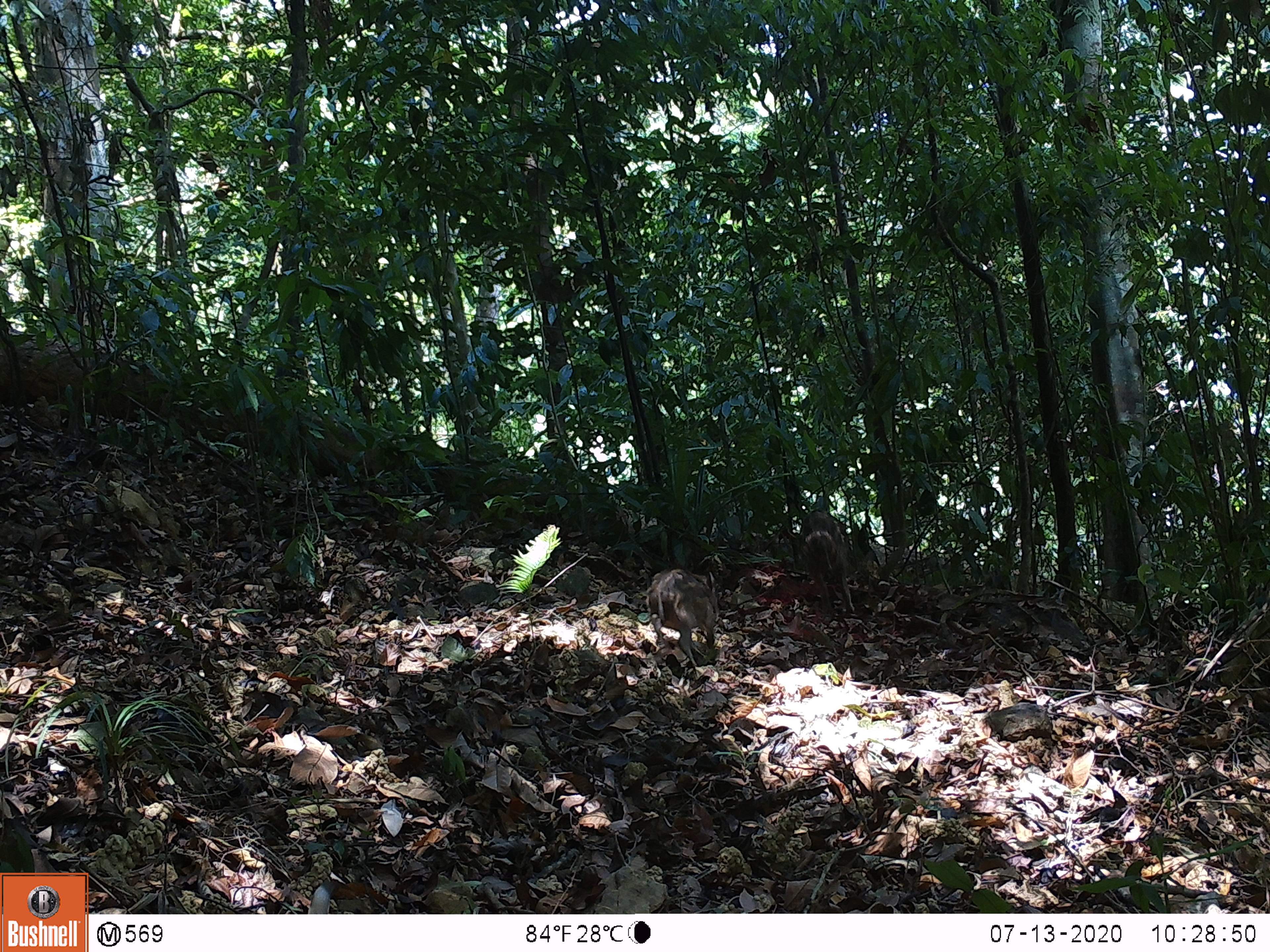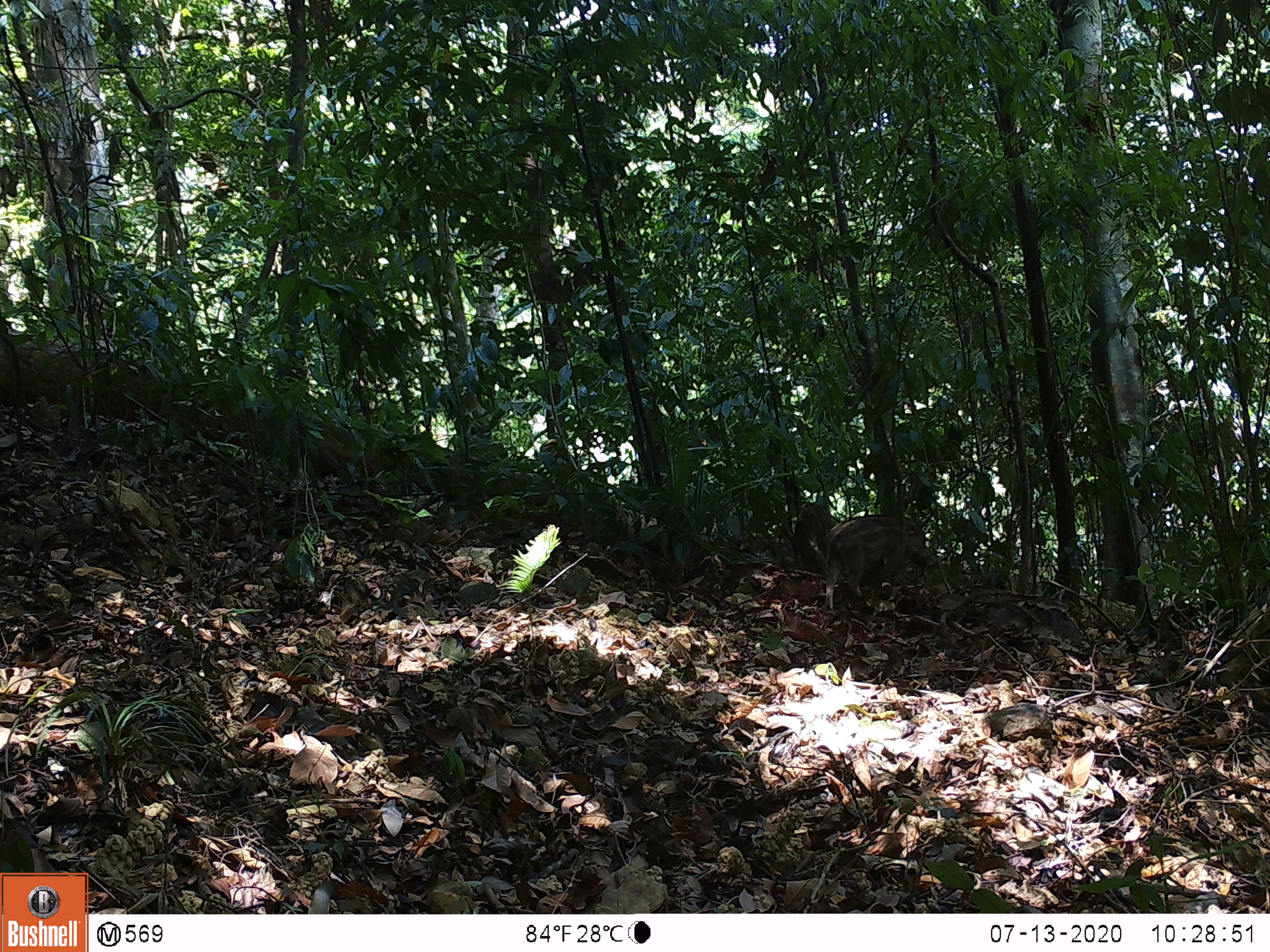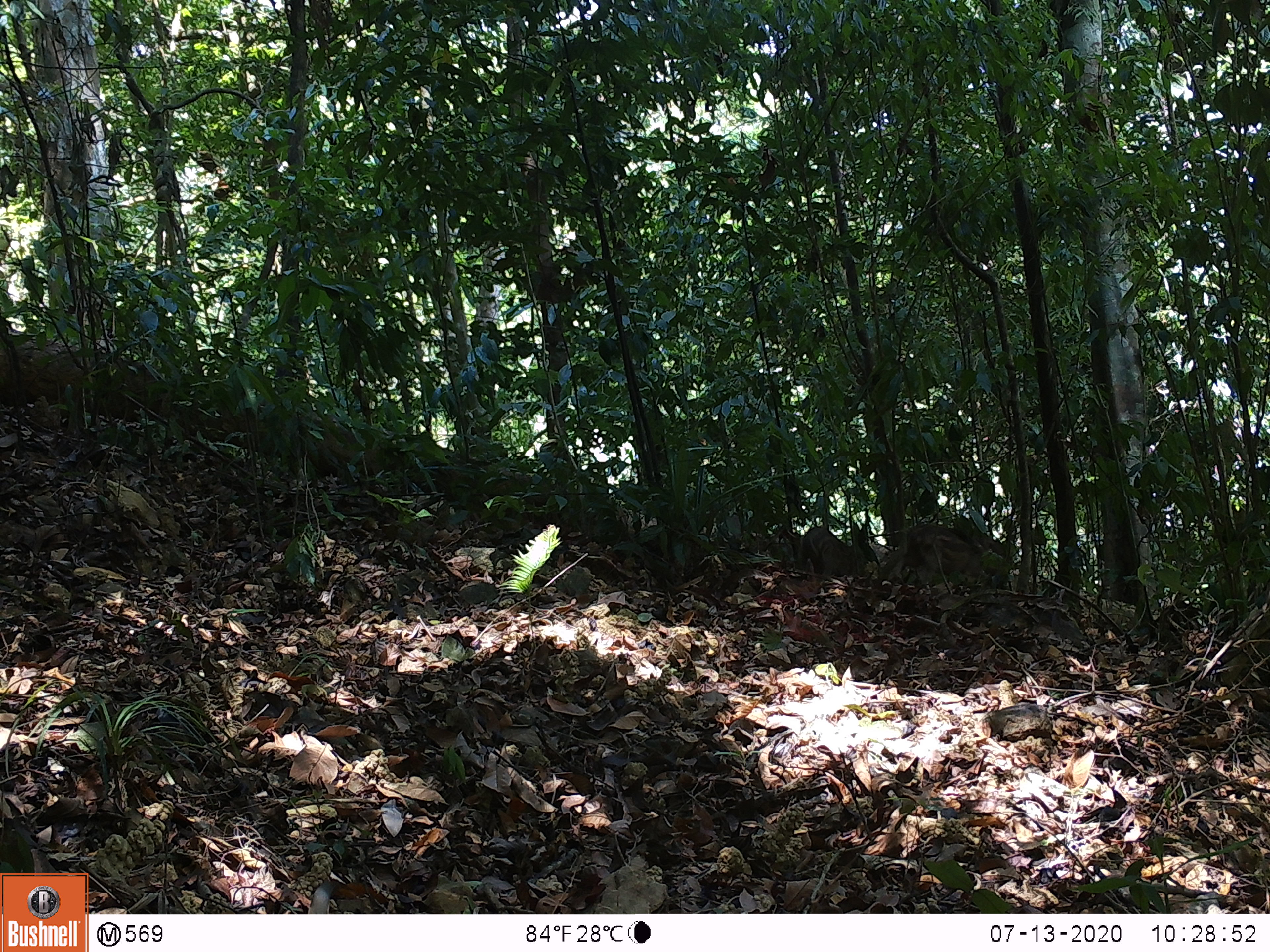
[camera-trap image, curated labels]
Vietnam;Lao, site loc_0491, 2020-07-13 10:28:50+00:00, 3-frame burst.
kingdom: Animalia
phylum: Chordata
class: Mammalia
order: Artiodactyla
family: Suidae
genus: Sus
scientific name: Sus scrofa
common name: eurasian wild pig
Eurasian wild pig (Sus scrofa). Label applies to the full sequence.